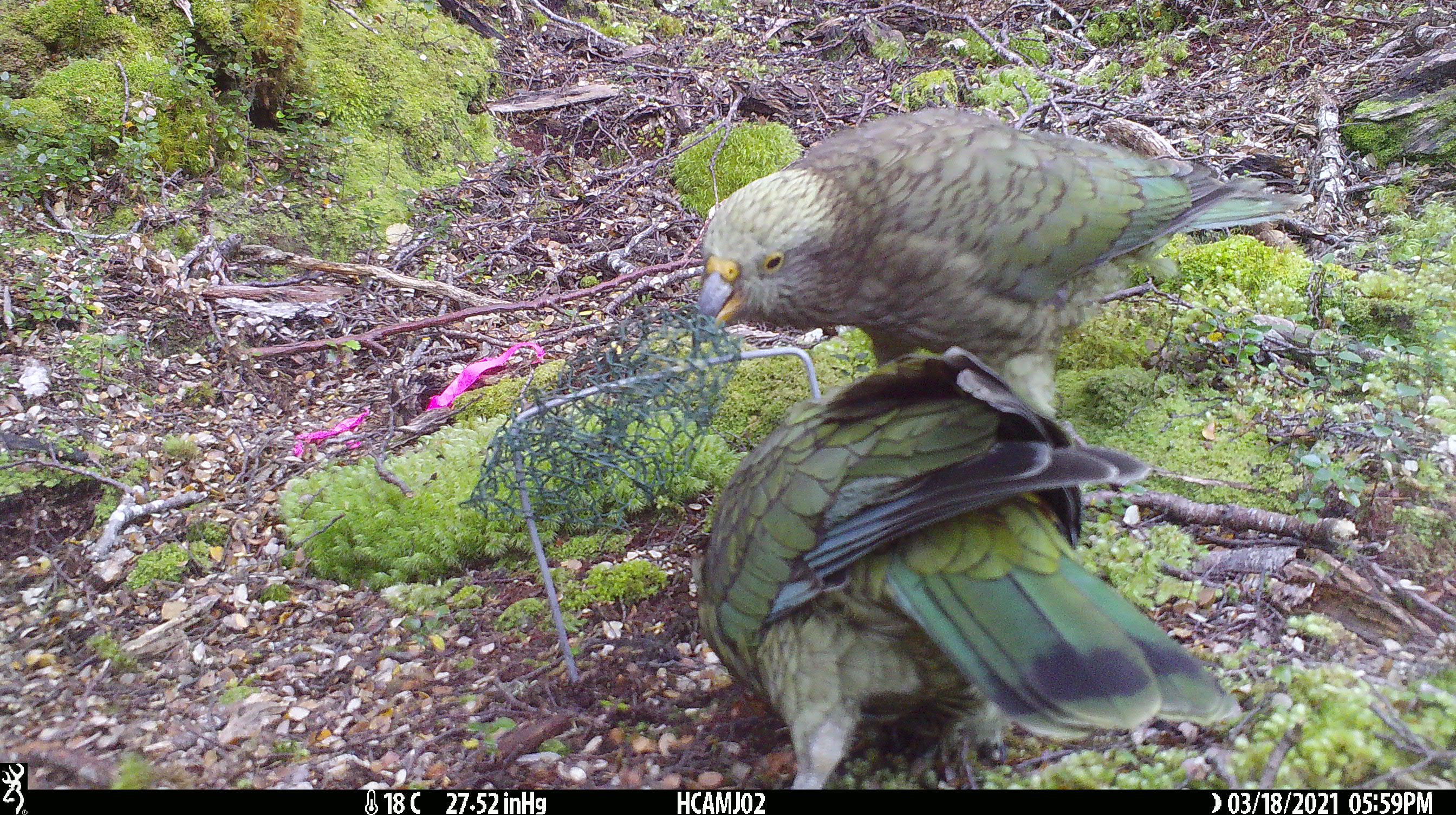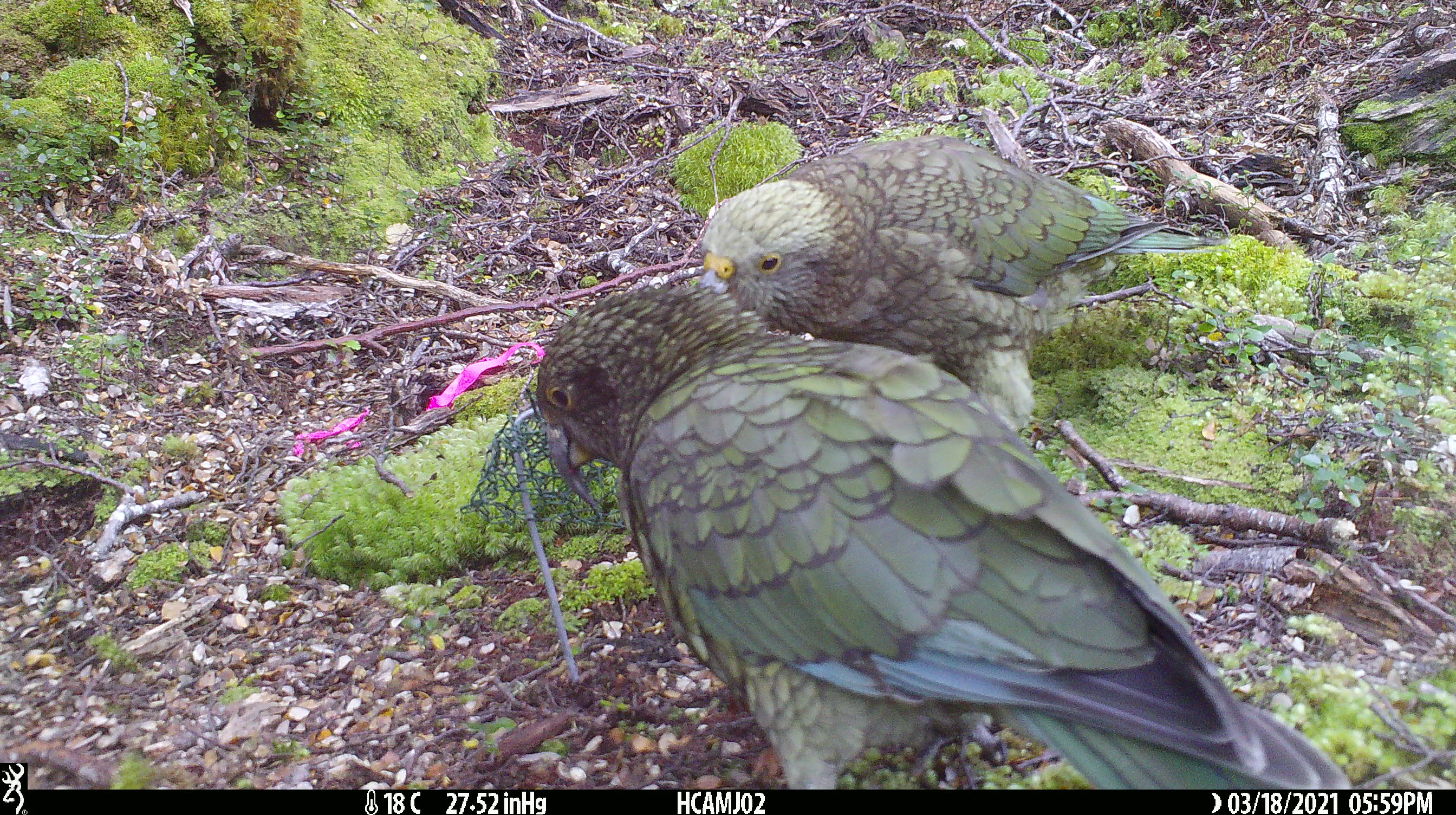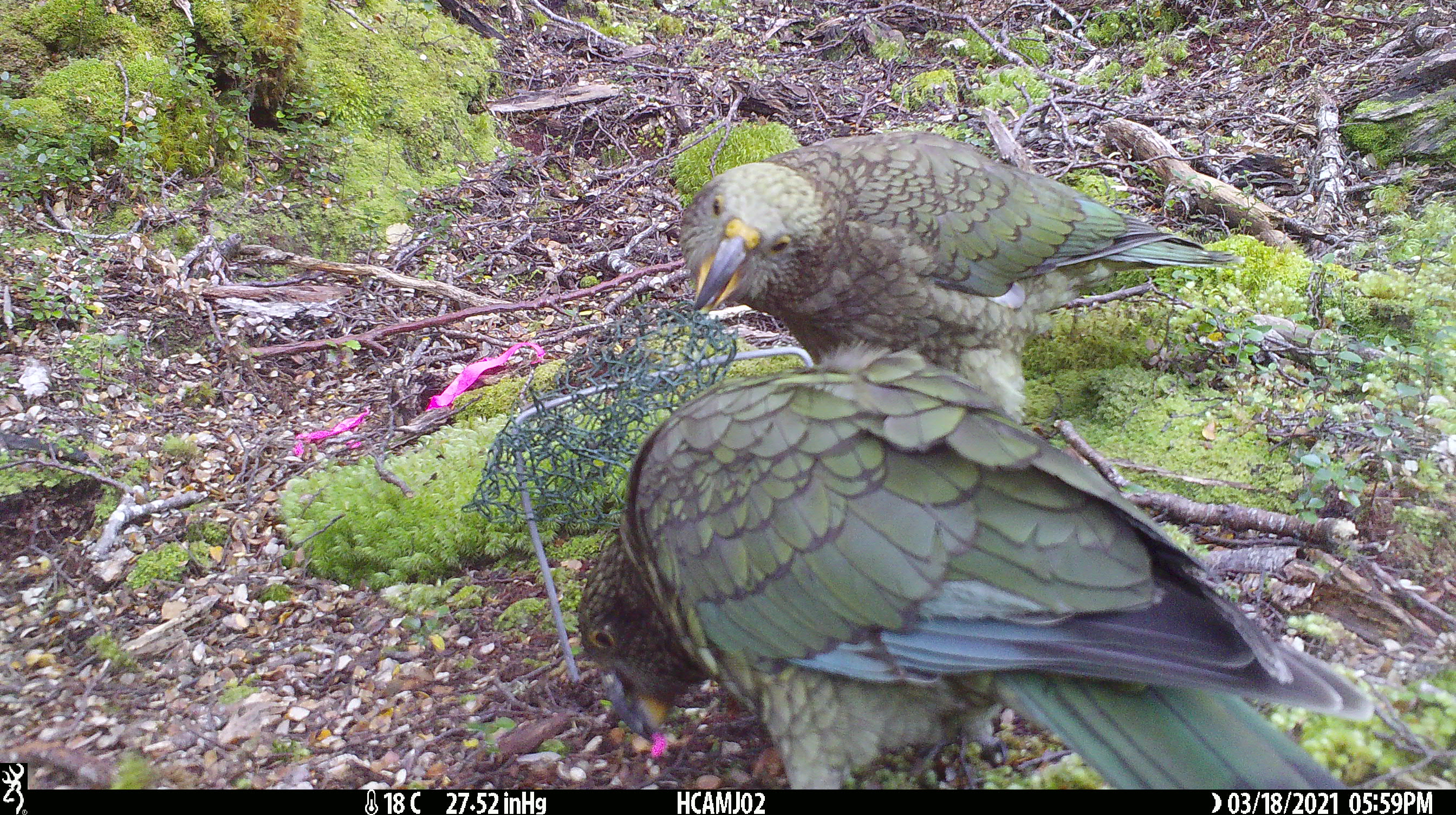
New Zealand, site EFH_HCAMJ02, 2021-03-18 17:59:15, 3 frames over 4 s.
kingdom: Animalia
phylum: Chordata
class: Aves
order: Psittaciformes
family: Strigopidae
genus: Nestor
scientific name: Nestor notabilis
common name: kea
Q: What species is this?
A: Kea (Nestor notabilis).